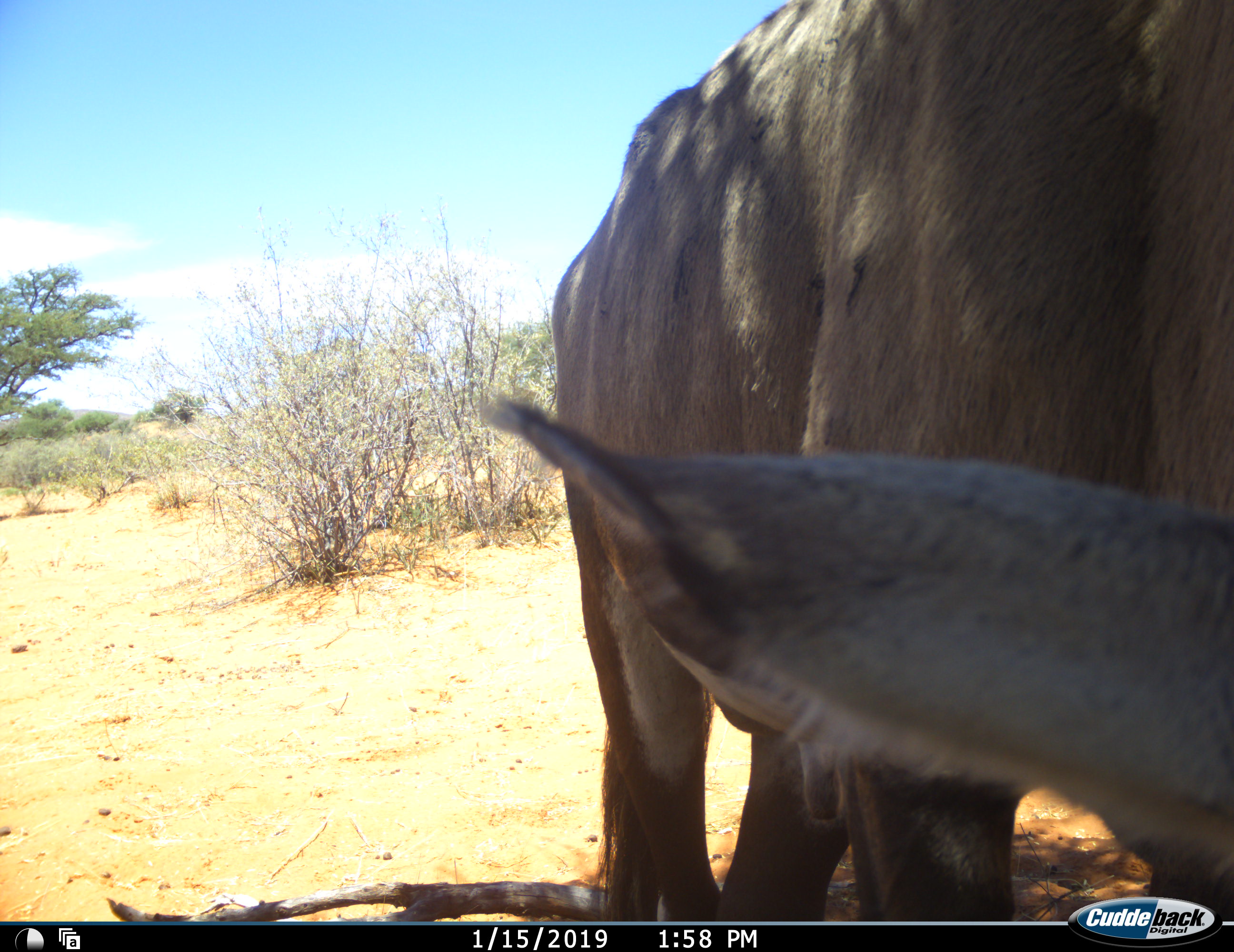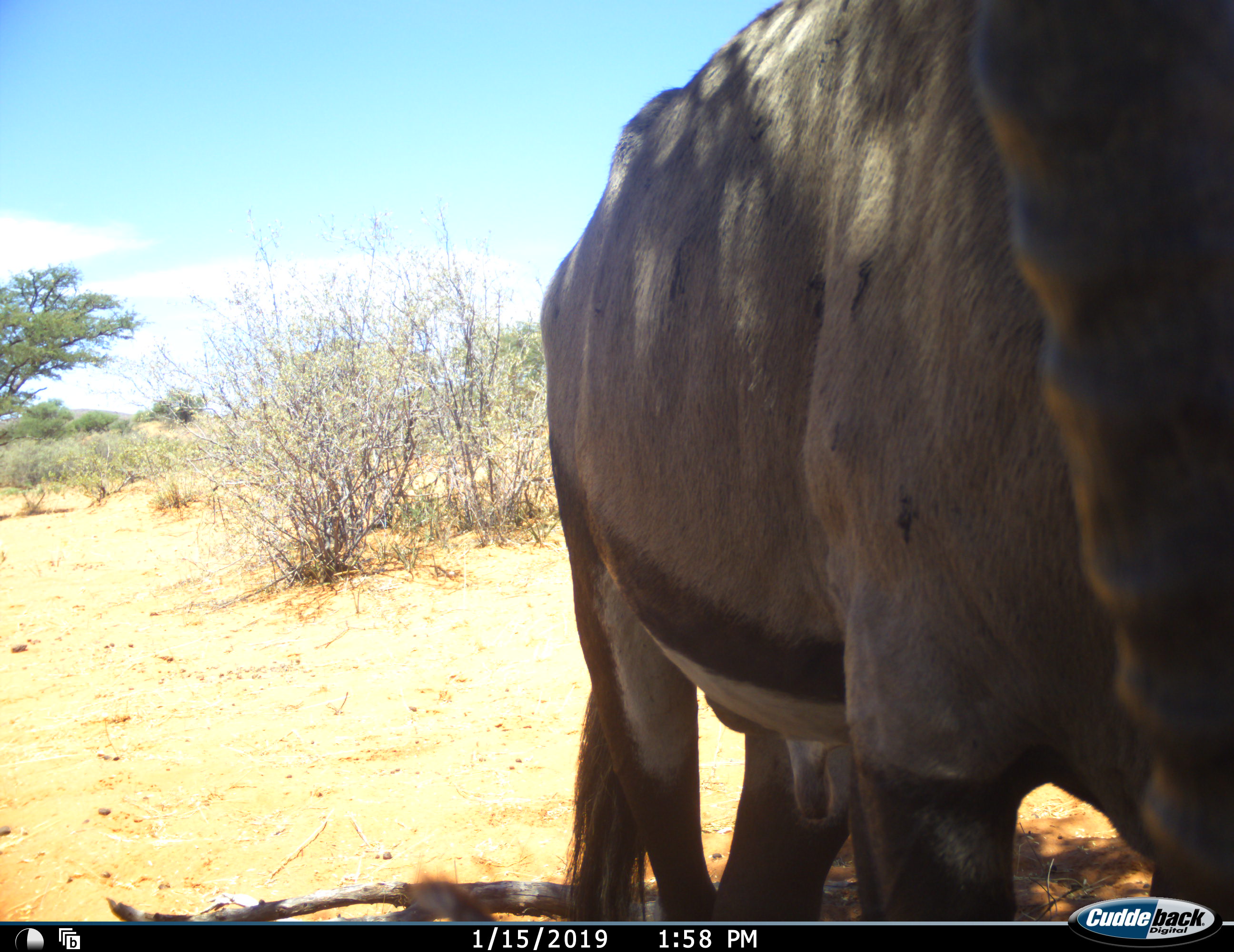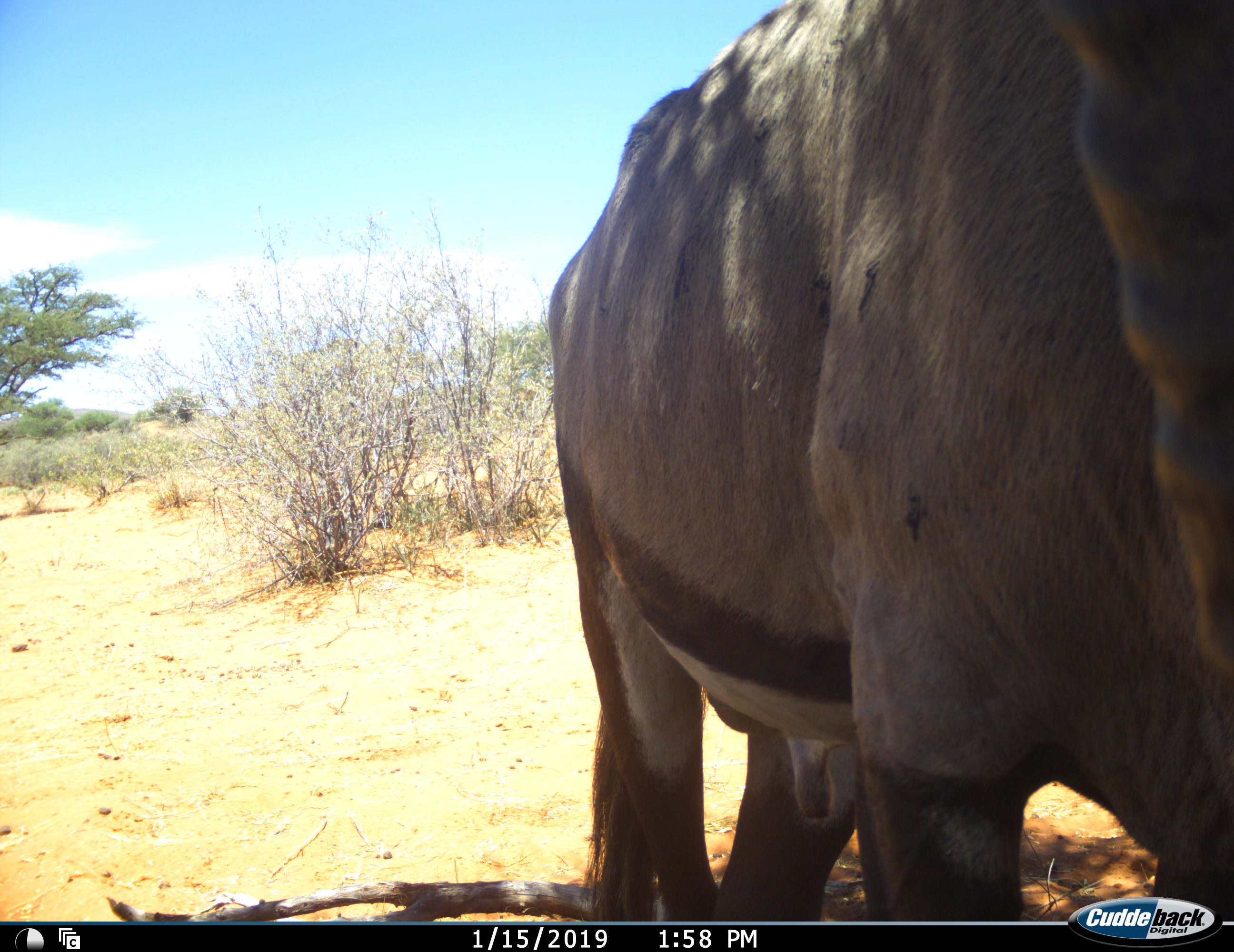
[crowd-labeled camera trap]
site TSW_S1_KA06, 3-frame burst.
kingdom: Animalia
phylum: Chordata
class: Mammalia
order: Artiodactyla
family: Bovidae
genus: Oryx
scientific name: Oryx gazella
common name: gemsbok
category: oryx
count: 1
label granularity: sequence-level